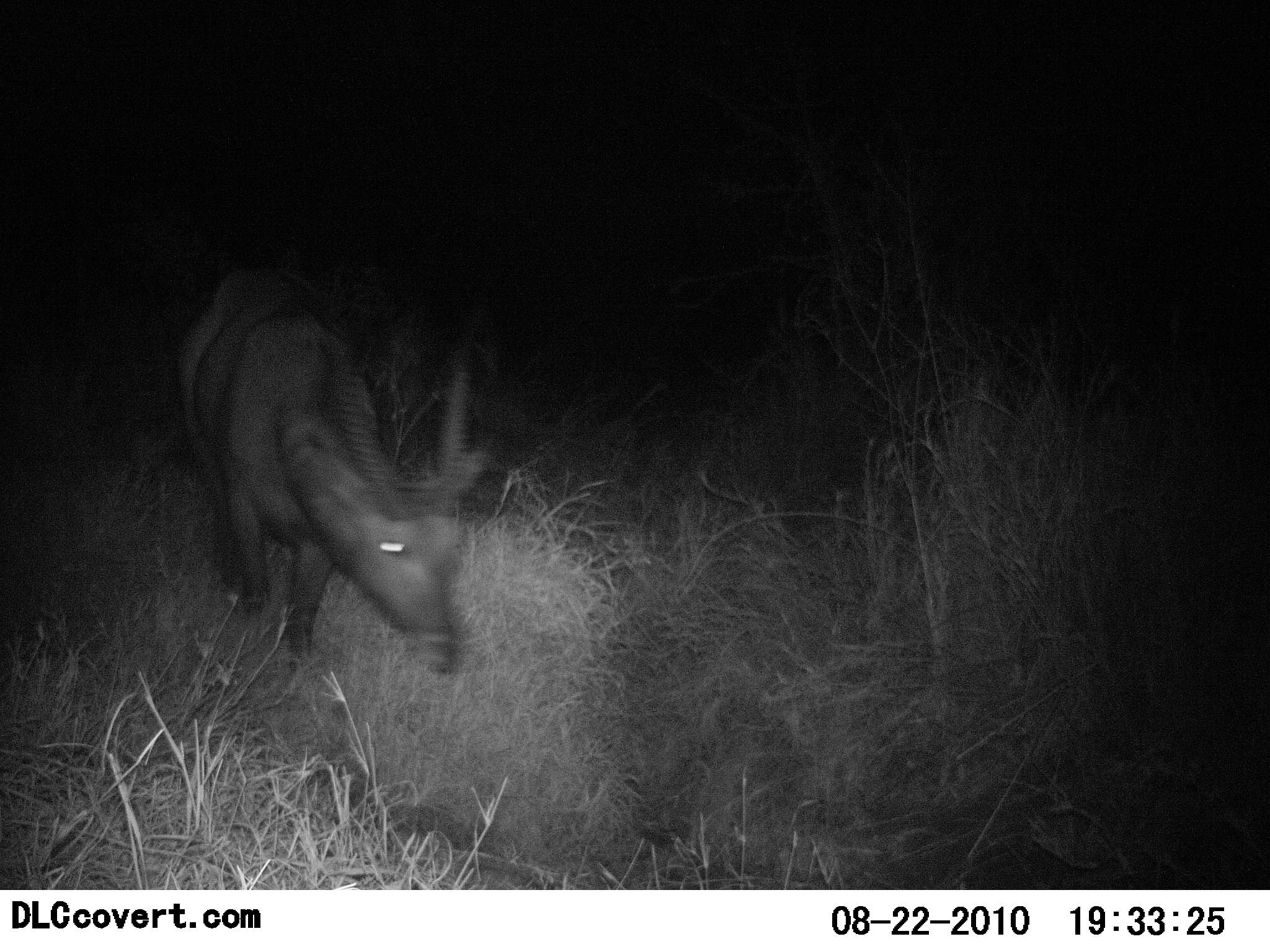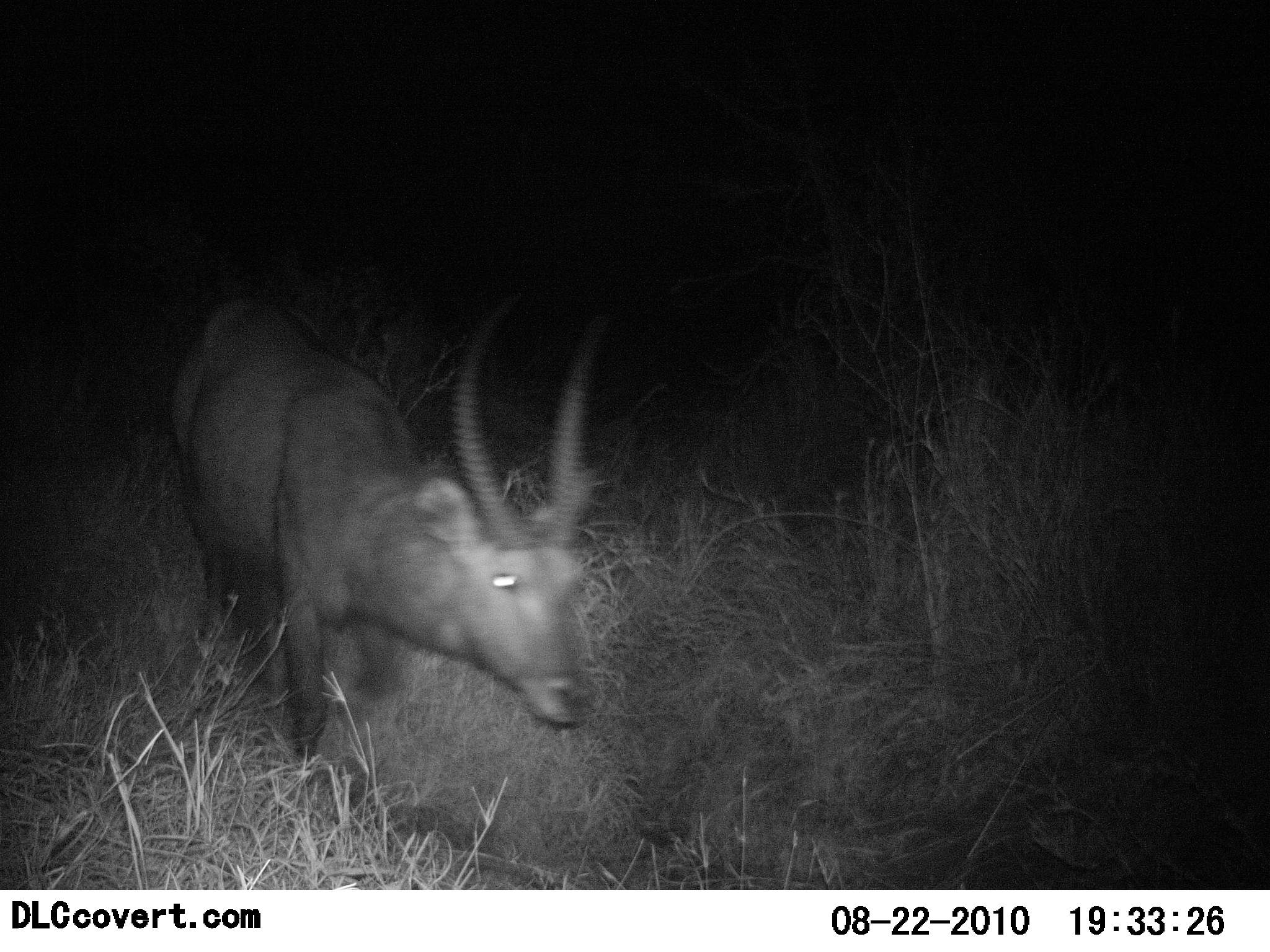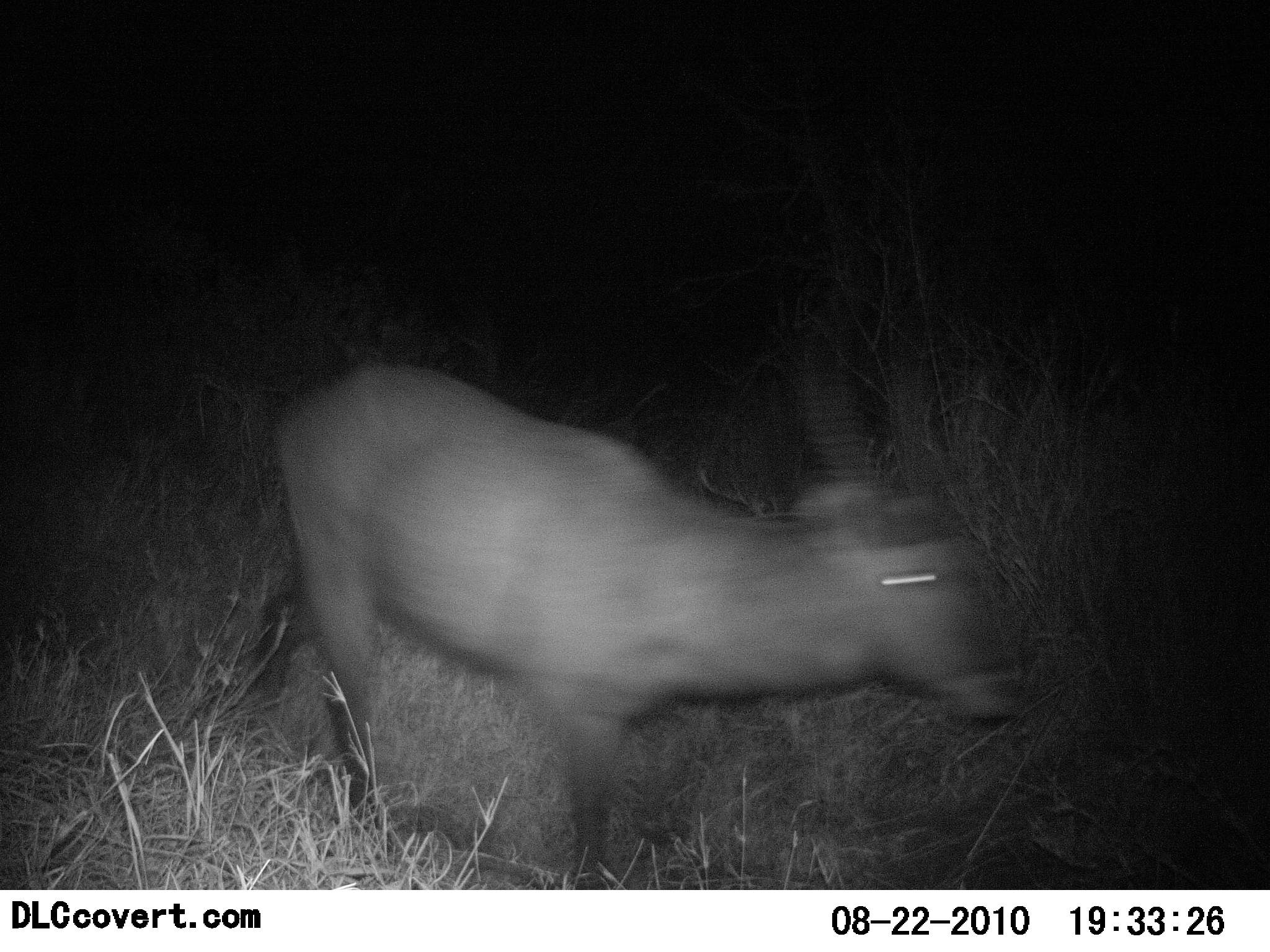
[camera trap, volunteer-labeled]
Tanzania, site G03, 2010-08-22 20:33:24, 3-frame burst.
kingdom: Animalia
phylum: Chordata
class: Mammalia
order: Artiodactyla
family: Bovidae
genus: Kobus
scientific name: Kobus ellipsiprymnus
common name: waterbuck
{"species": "waterbuck (Kobus ellipsiprymnus)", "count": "1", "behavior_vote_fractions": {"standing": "6%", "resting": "0%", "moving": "100%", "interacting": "0%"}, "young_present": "0%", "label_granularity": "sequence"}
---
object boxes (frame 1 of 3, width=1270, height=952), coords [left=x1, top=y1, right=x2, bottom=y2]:
animal: [left=169, top=255, right=485, bottom=688]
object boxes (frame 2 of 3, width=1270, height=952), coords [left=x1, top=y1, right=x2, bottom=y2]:
animal: [left=164, top=278, right=618, bottom=791]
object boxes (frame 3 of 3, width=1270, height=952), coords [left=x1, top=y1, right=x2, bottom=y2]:
animal: [left=241, top=319, right=1031, bottom=952]